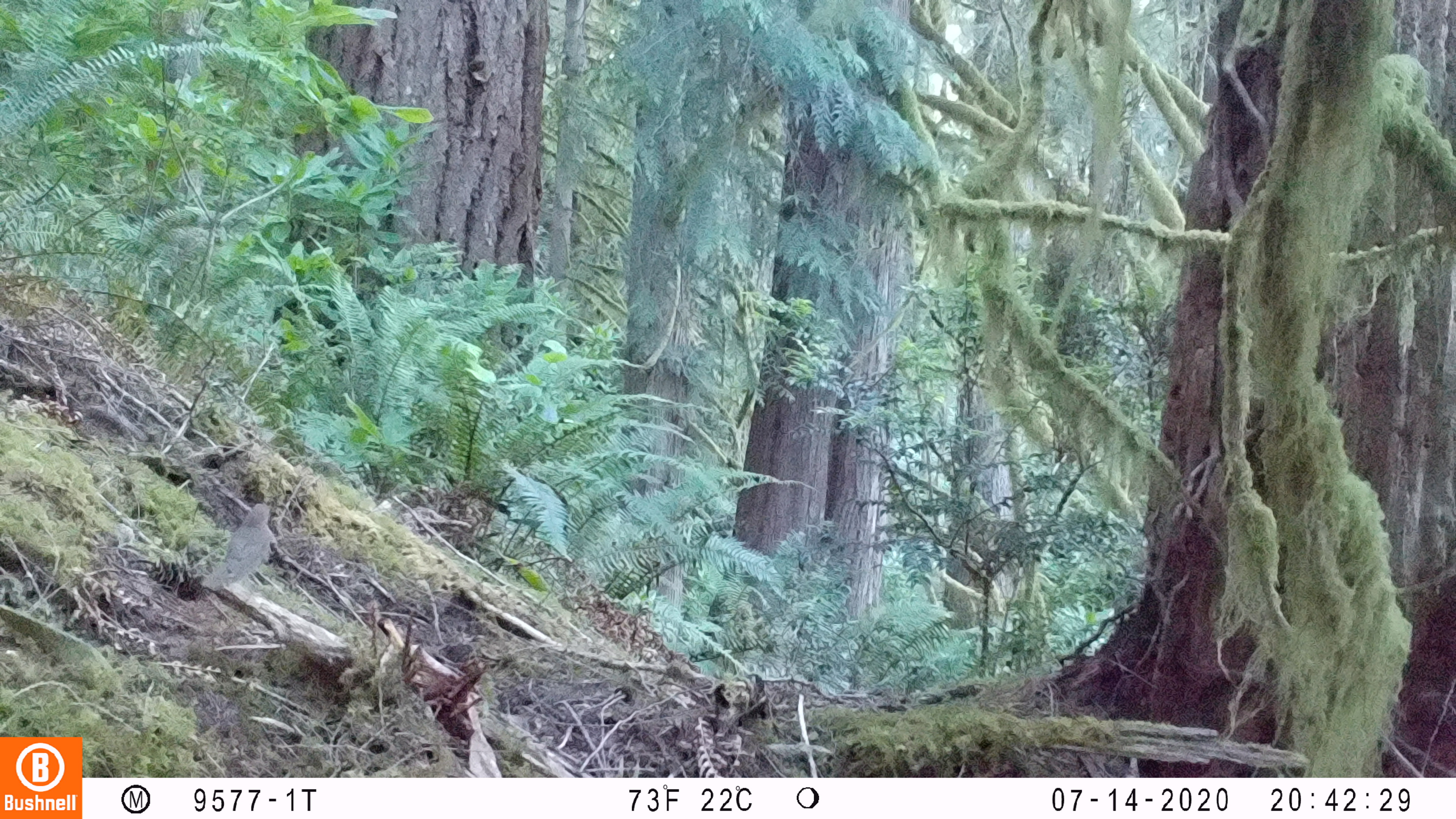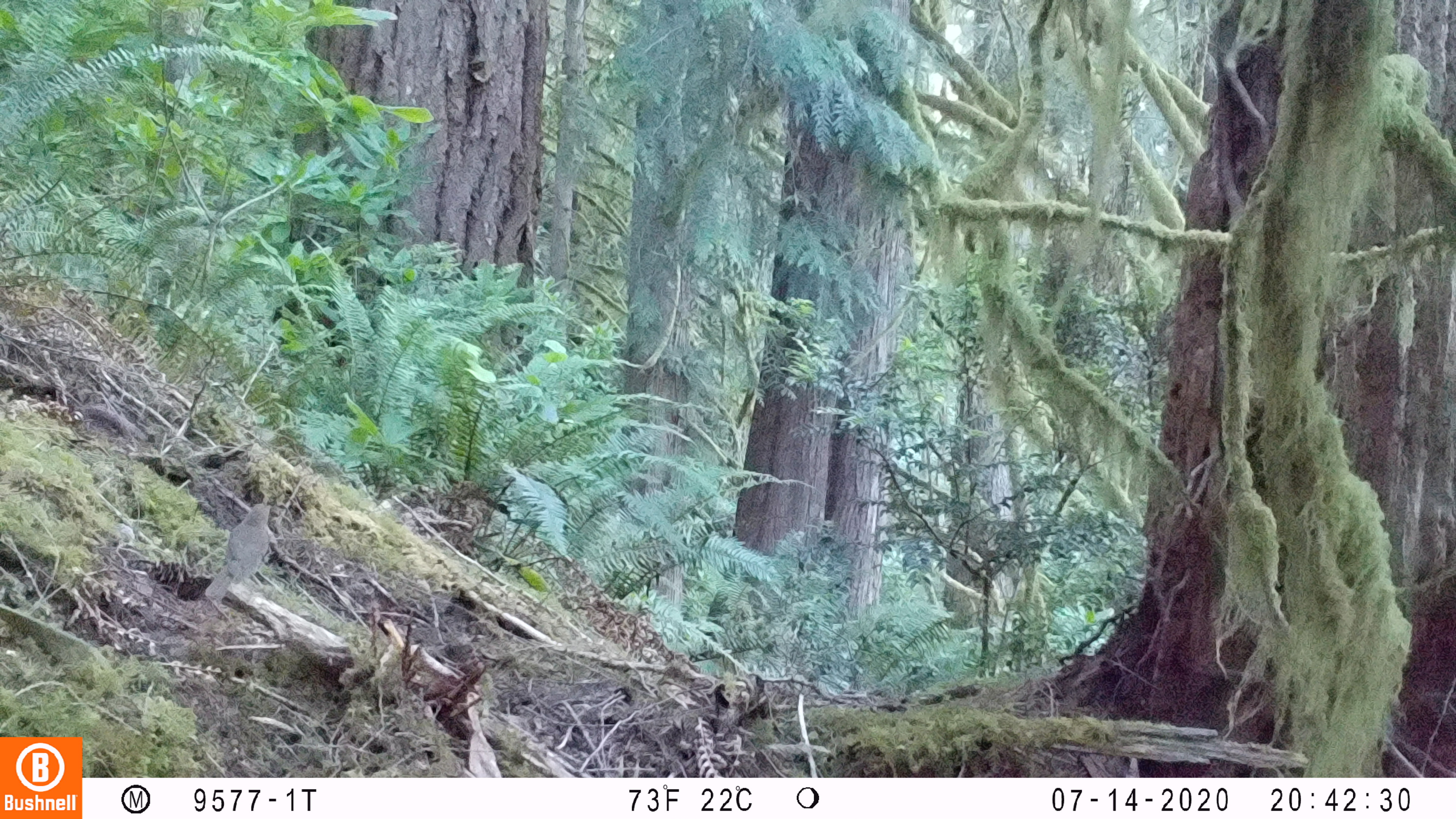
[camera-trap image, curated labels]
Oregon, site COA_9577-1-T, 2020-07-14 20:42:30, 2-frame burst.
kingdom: Animalia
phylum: Chordata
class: Aves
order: Passeriformes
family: Turdidae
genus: Catharus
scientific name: Catharus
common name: brown thrushes and nightingale-thrushes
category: catharus species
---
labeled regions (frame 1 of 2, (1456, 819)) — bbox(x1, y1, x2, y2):
catharus species: bbox(205, 497, 283, 594)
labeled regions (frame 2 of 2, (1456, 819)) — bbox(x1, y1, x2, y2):
catharus species: bbox(205, 500, 282, 606)